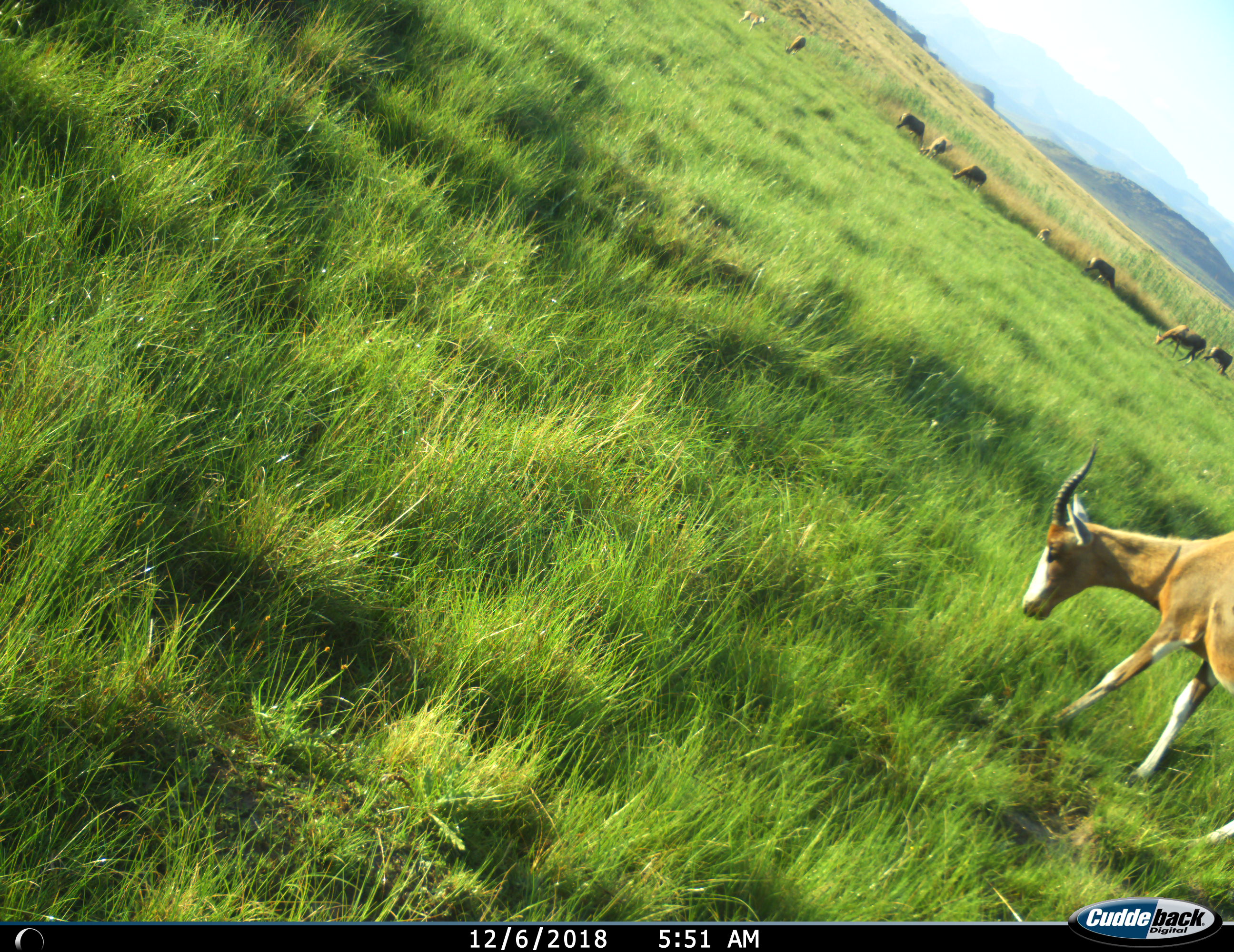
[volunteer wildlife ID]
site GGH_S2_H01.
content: unidentified animal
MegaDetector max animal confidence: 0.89